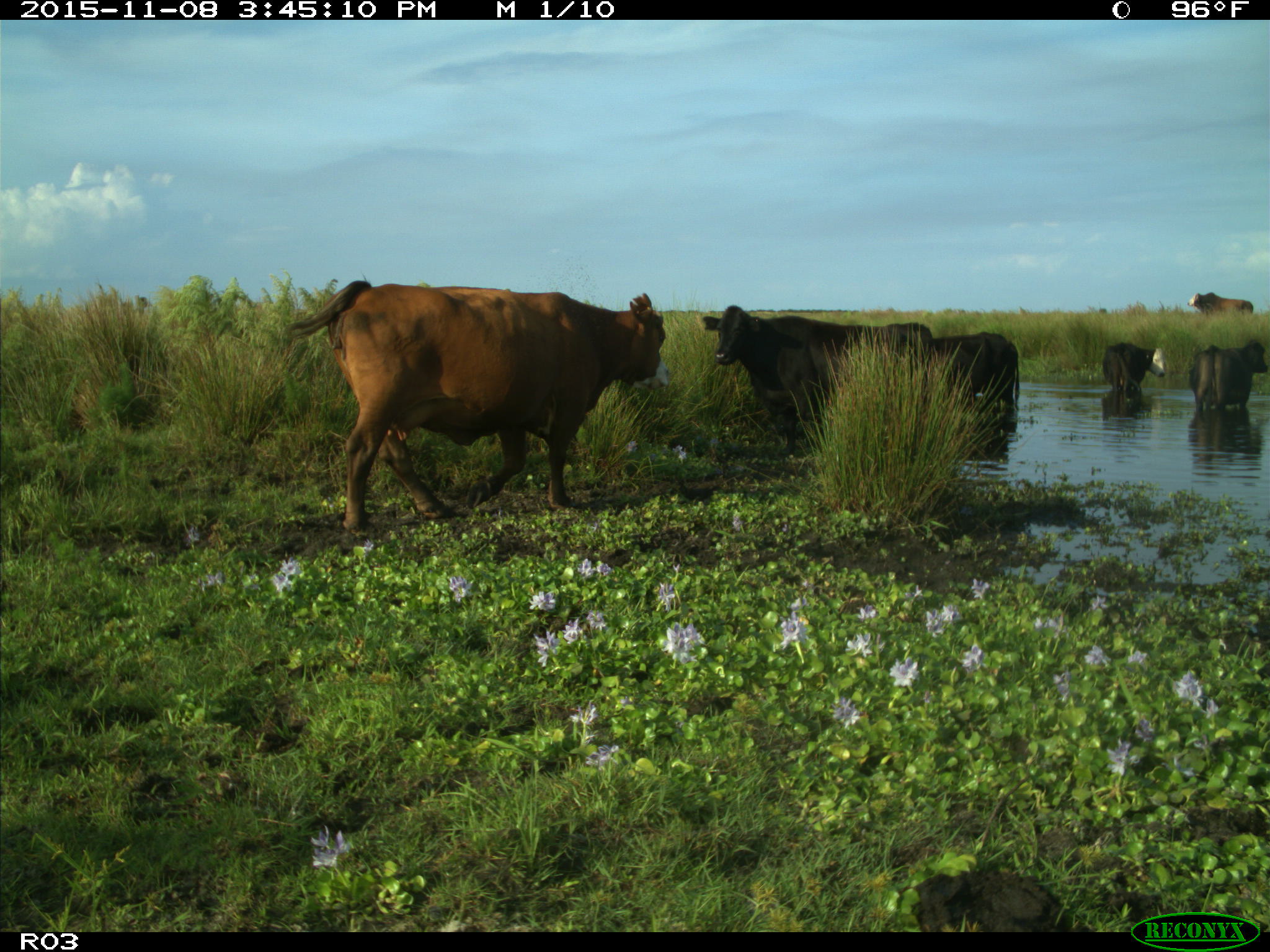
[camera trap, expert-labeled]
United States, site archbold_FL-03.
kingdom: Animalia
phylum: Chordata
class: Mammalia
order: Artiodactyla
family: Bovidae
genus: Bos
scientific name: Bos taurus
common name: domestic cow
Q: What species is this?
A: Bos taurus (domestic cow).